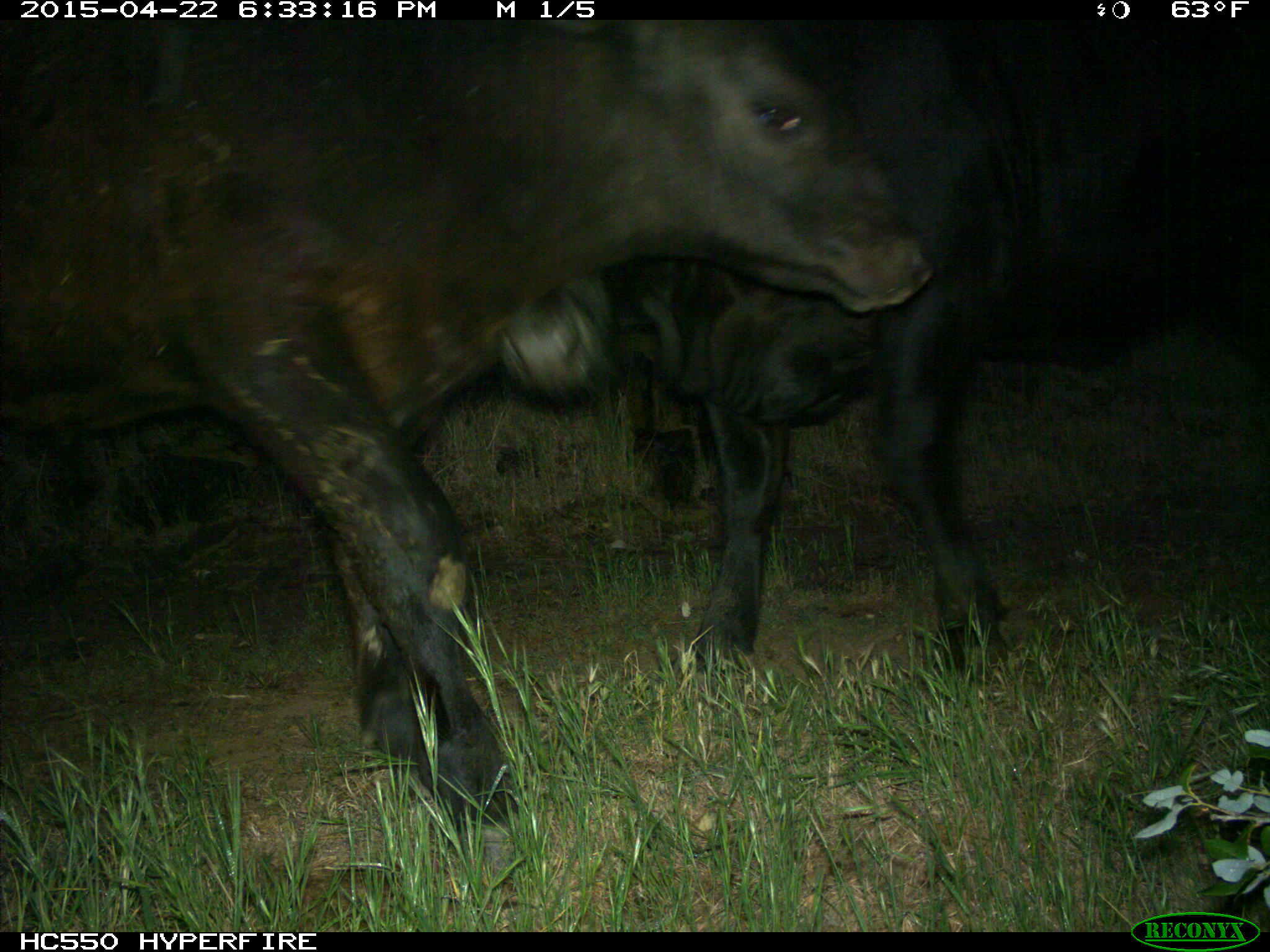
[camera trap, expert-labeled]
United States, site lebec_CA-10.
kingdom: Animalia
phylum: Chordata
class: Mammalia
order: Artiodactyla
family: Bovidae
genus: Bos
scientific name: Bos taurus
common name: domestic cow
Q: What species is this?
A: Bos taurus (domestic cow).